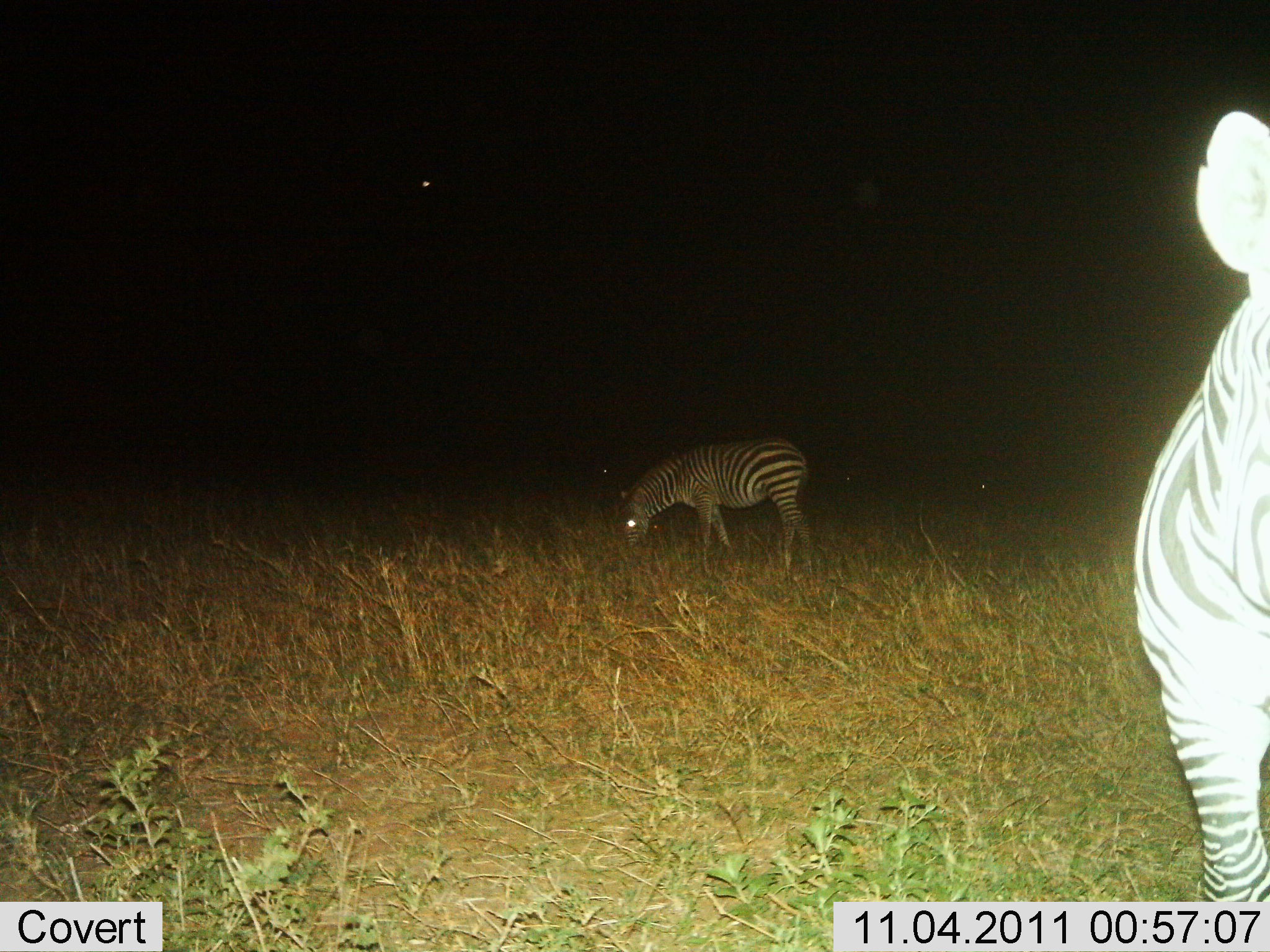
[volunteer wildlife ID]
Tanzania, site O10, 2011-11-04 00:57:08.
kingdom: Animalia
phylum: Chordata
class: Mammalia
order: Perissodactyla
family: Equidae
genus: Equus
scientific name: Equus quagga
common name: plains zebra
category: zebra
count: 2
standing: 64%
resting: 0%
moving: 14%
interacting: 0%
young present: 0%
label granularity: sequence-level